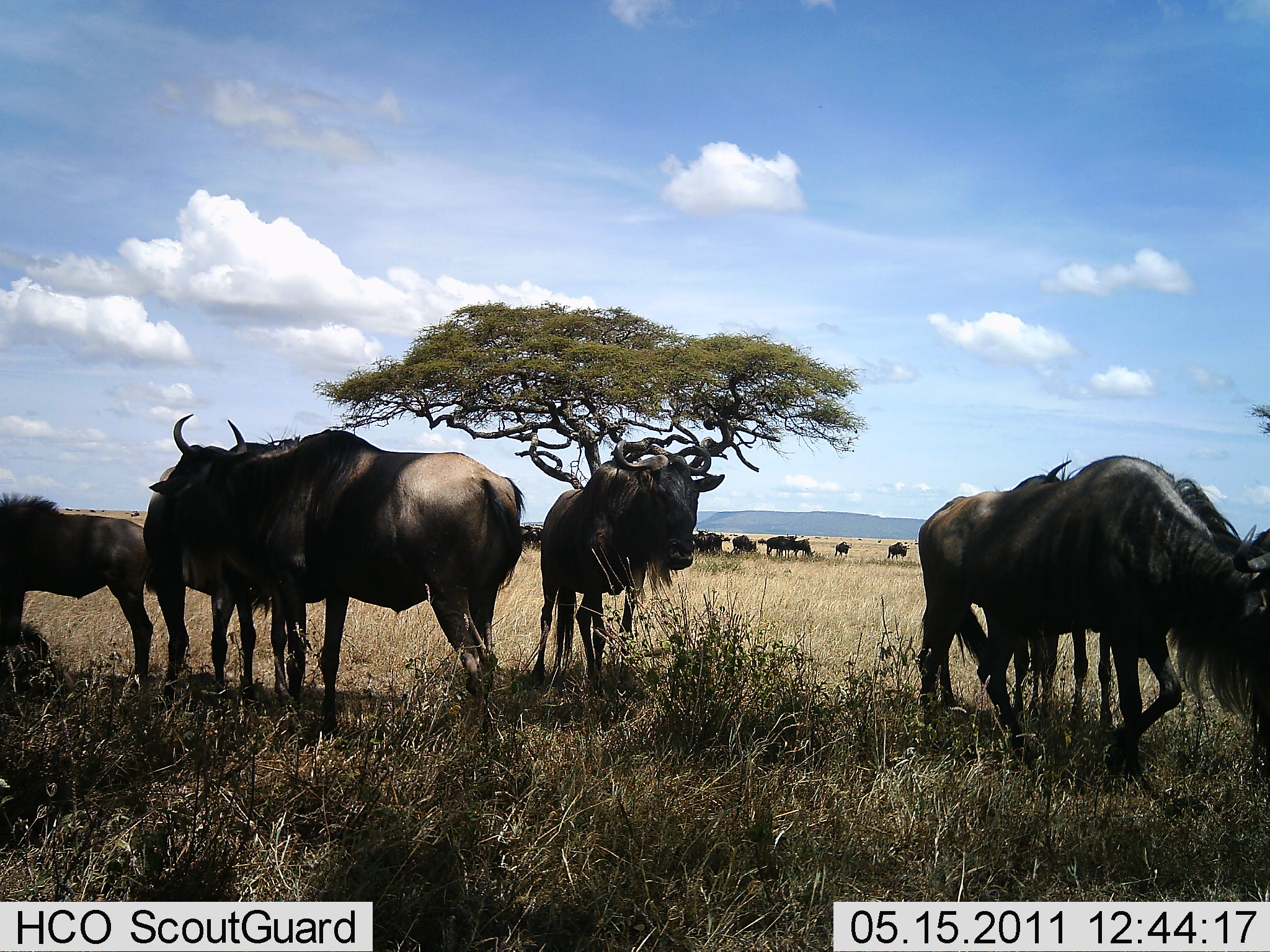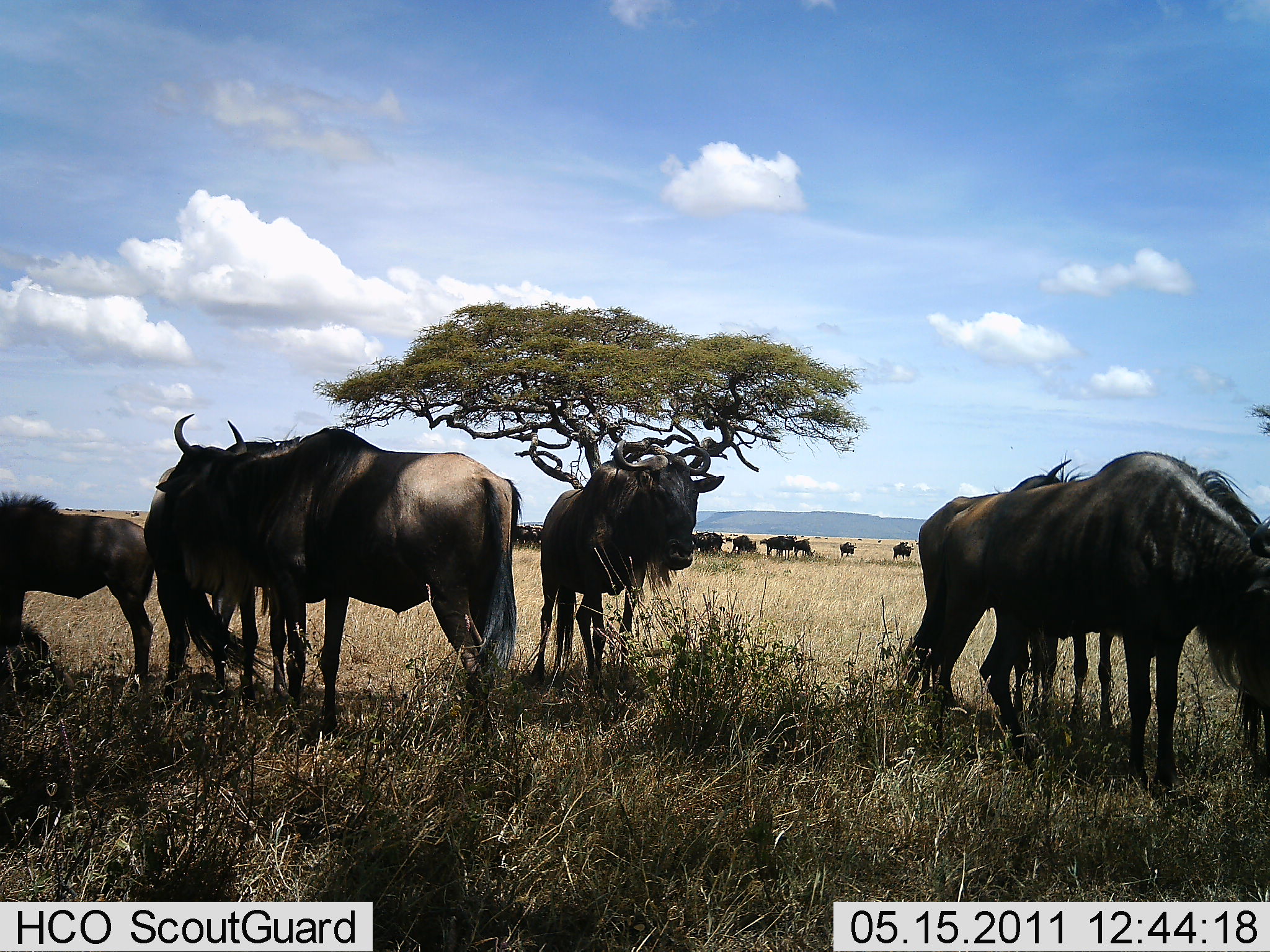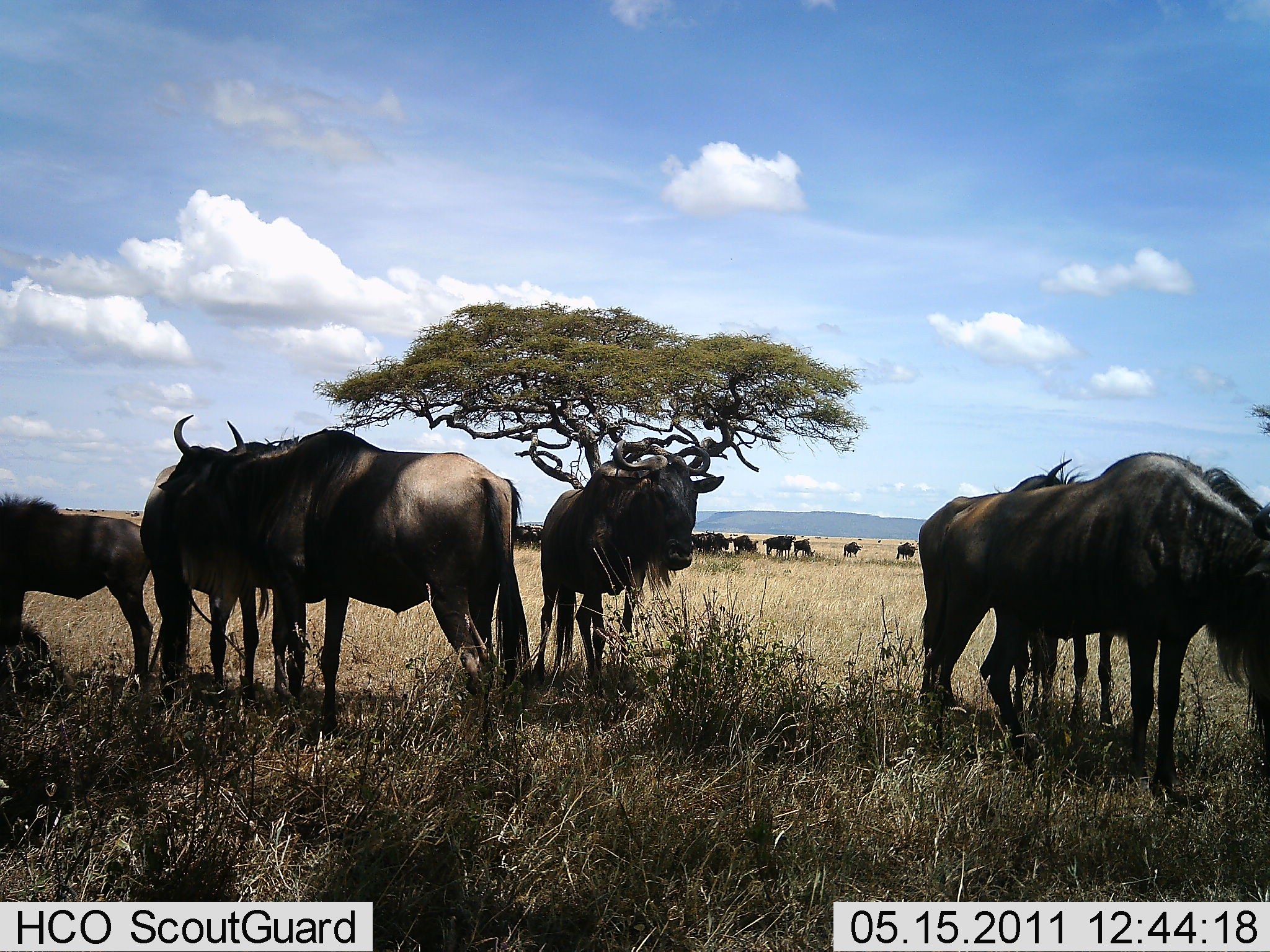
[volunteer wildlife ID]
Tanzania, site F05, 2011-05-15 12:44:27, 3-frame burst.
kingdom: Animalia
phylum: Chordata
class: Mammalia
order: Artiodactyla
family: Bovidae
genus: Connochaetes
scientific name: Connochaetes taurinus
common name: blue wildebeest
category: wildebeest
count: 11-50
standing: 75%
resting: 25%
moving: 17%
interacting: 0%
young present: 8%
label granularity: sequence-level